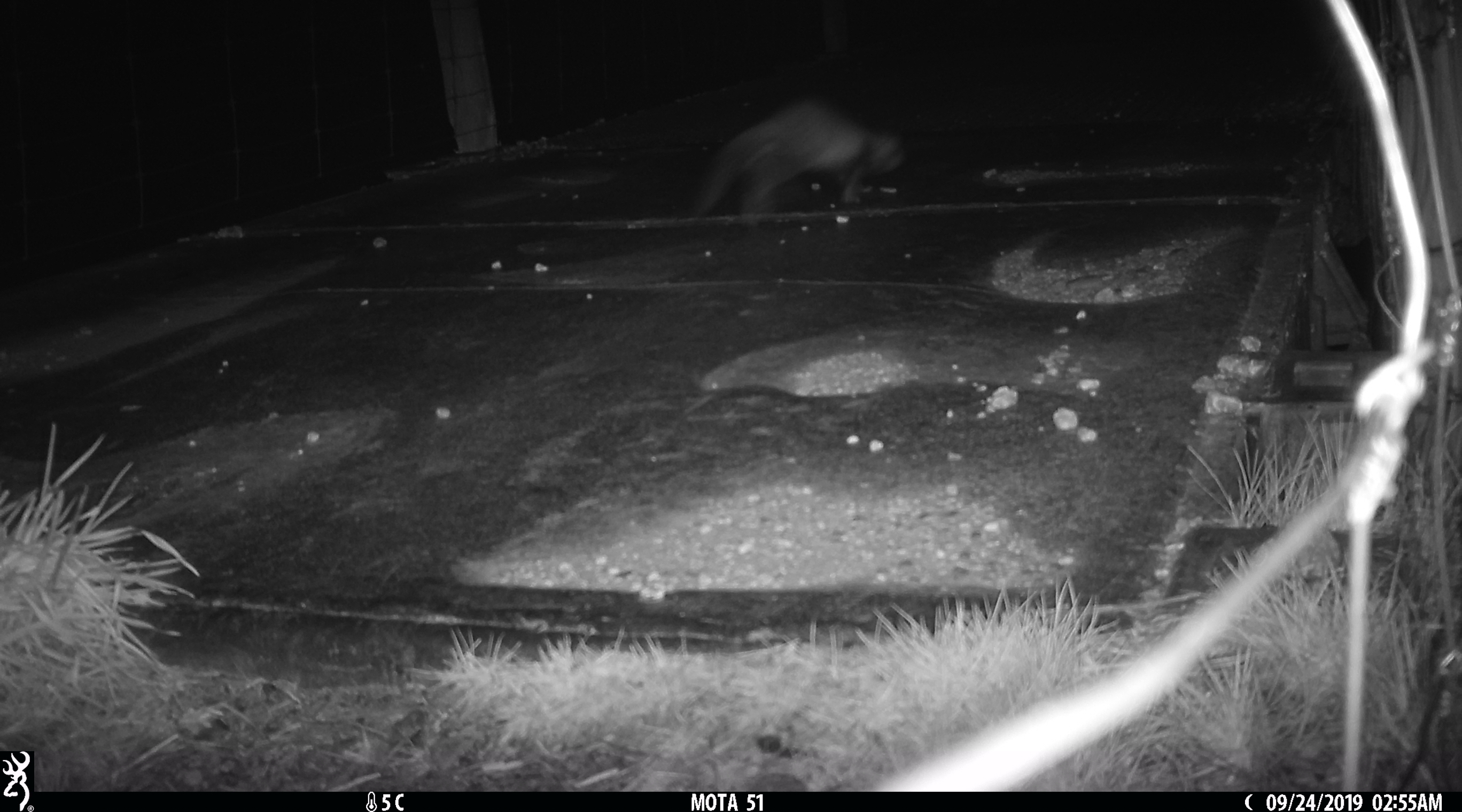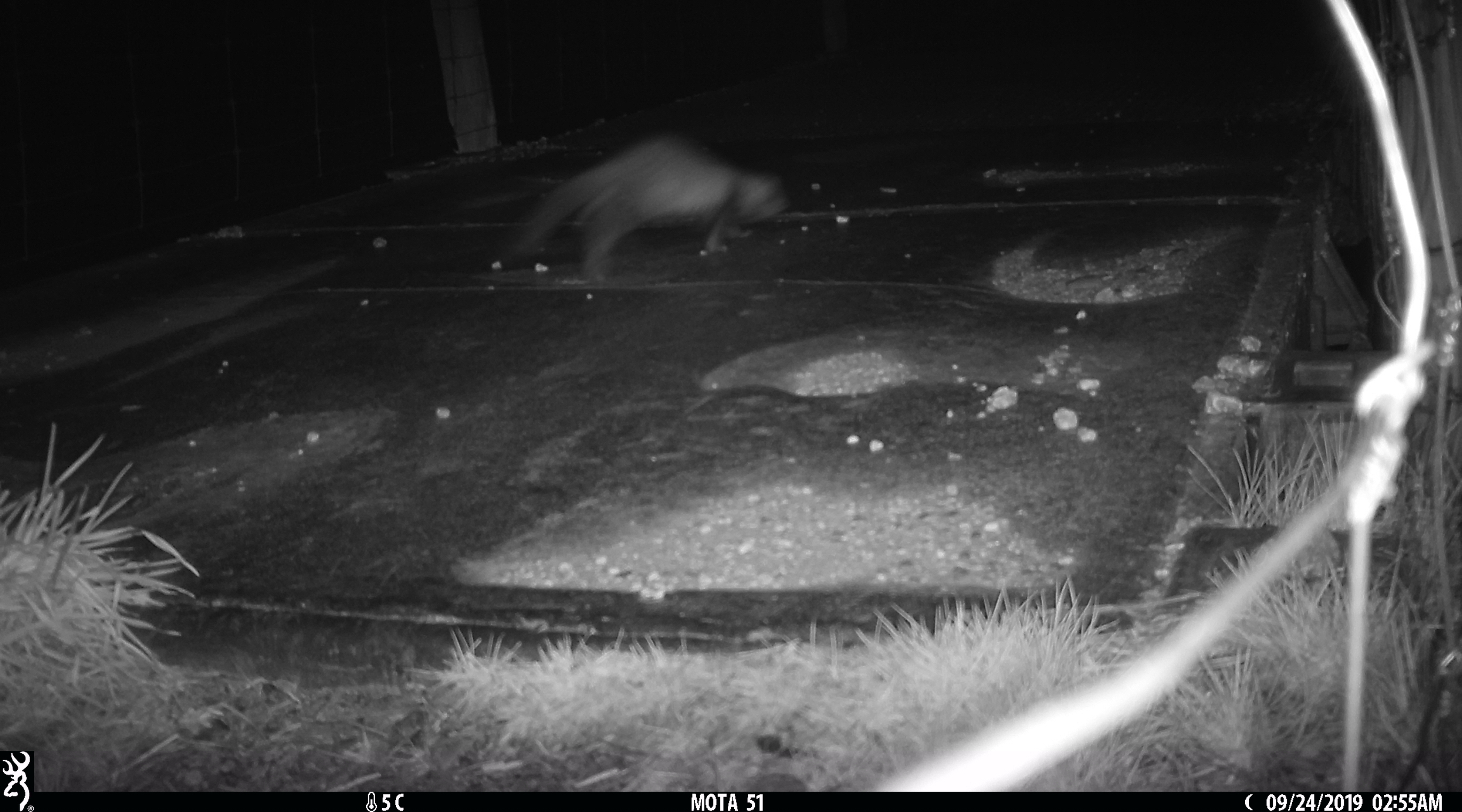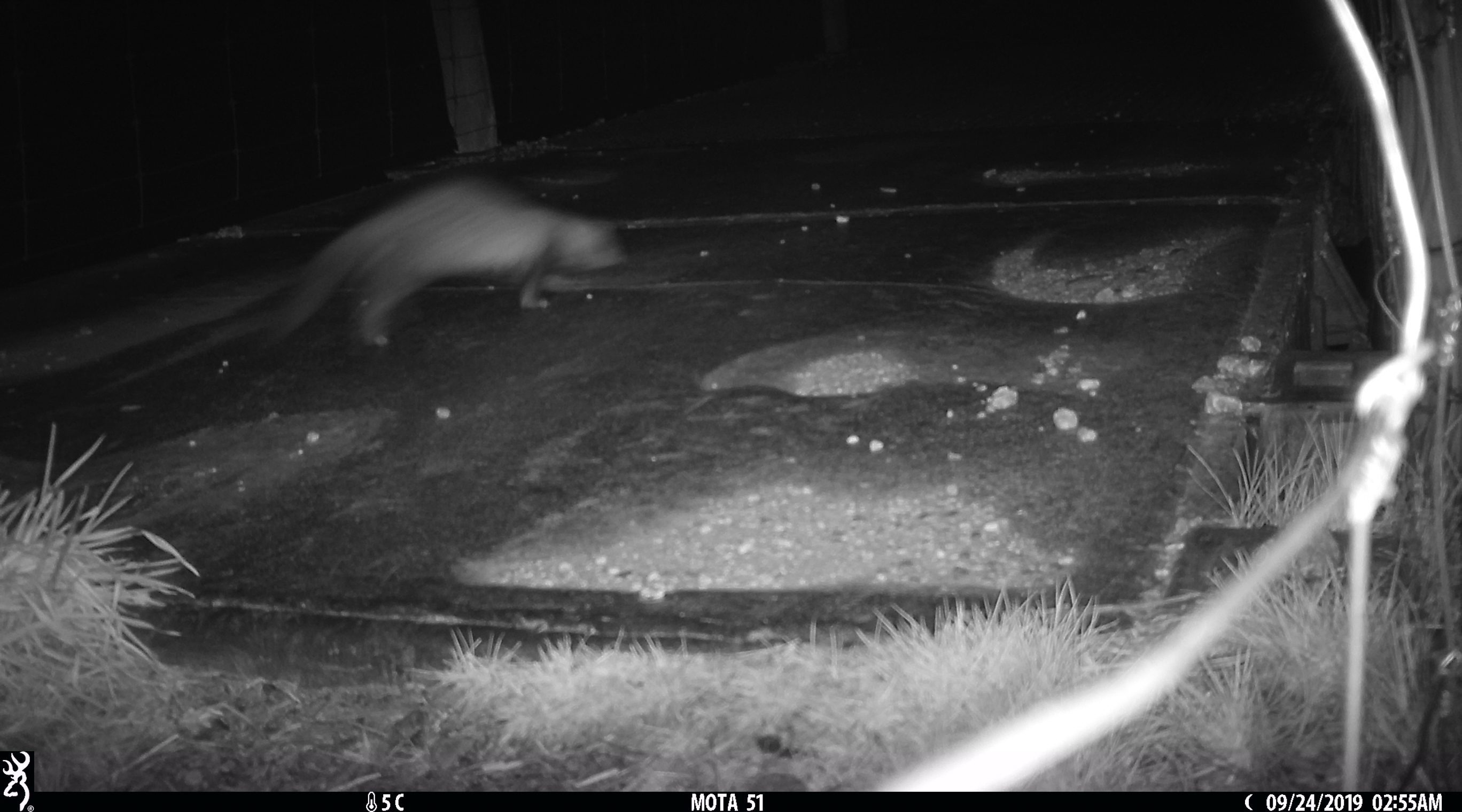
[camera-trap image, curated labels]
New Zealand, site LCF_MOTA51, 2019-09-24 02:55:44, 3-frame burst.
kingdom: Animalia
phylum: Chordata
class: Mammalia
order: Carnivora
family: Mustelidae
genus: Mustela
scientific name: Mustela furo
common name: ferret